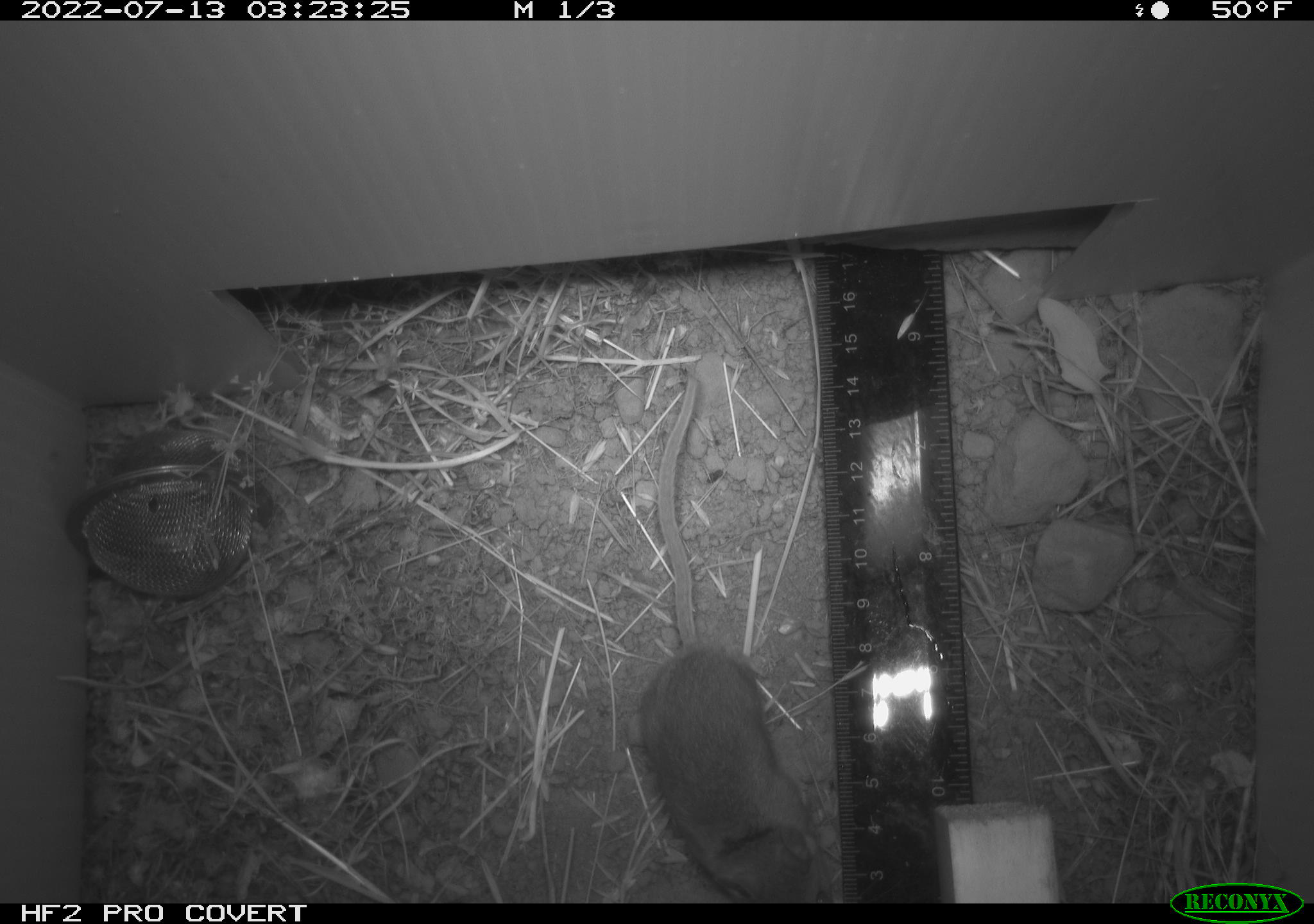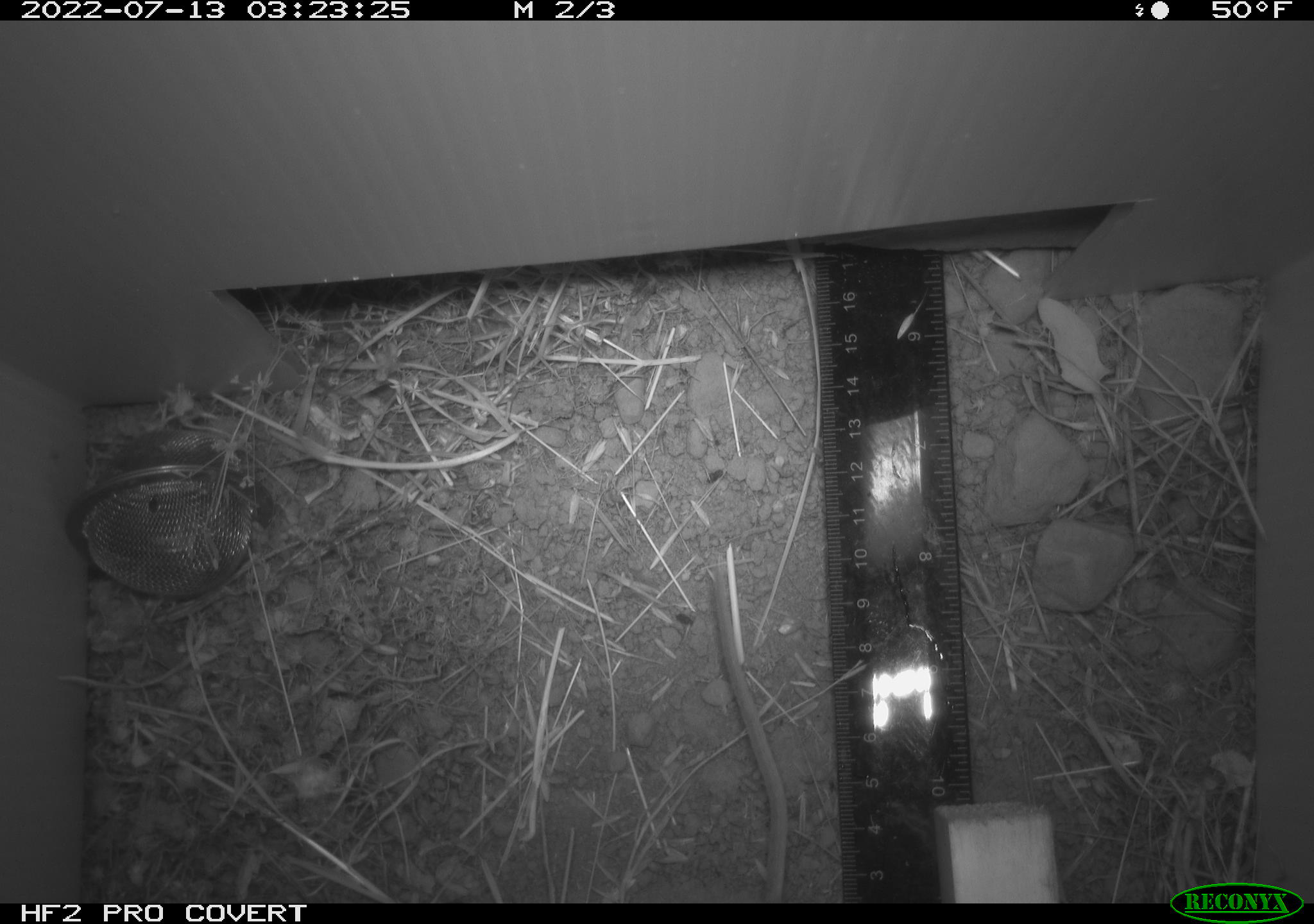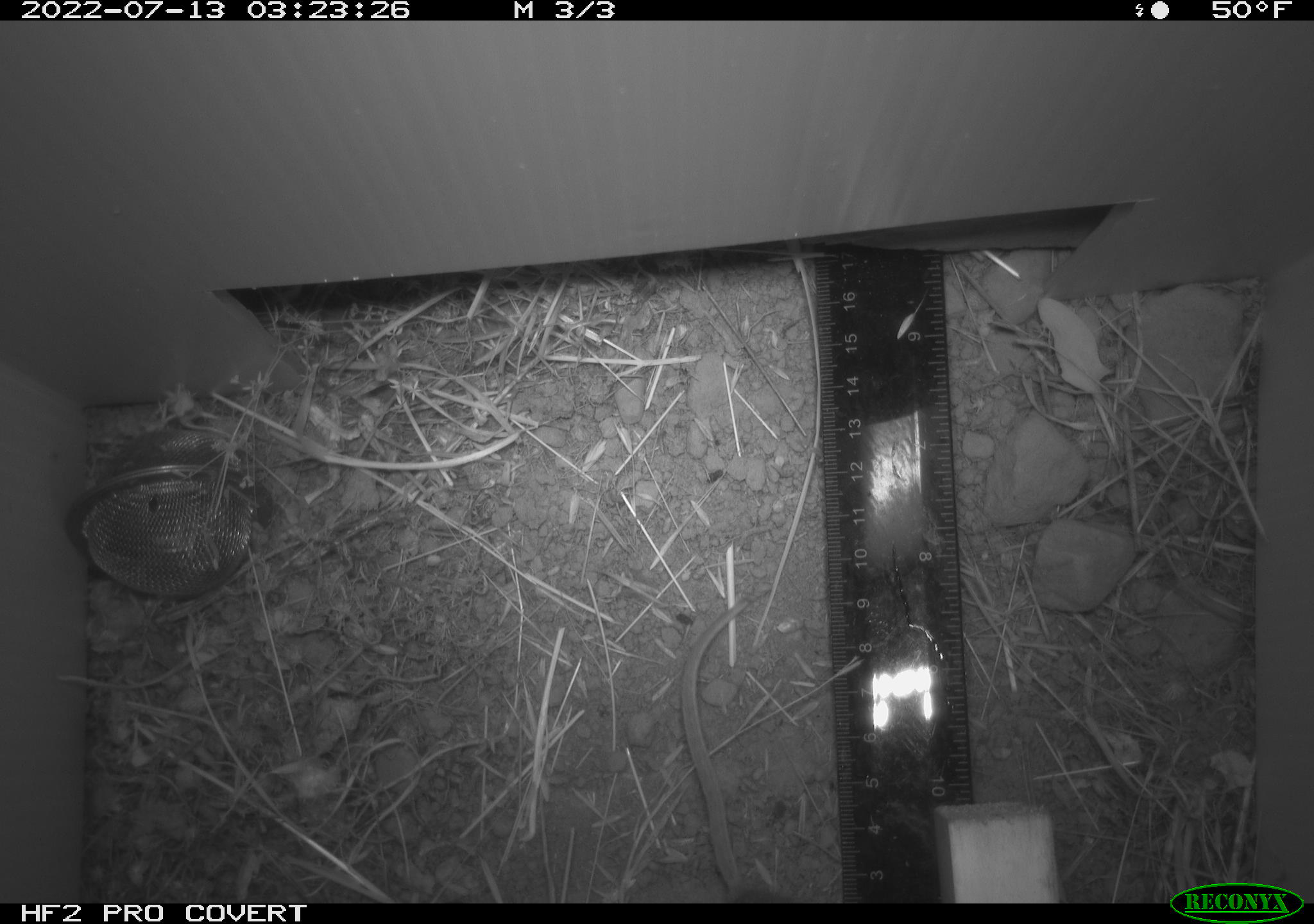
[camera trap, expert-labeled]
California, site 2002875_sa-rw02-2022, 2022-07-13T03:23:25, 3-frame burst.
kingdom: Animalia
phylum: Chordata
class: Mammalia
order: Rodentia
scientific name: Rodentia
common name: mouse species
Mouse species (Rodentia).